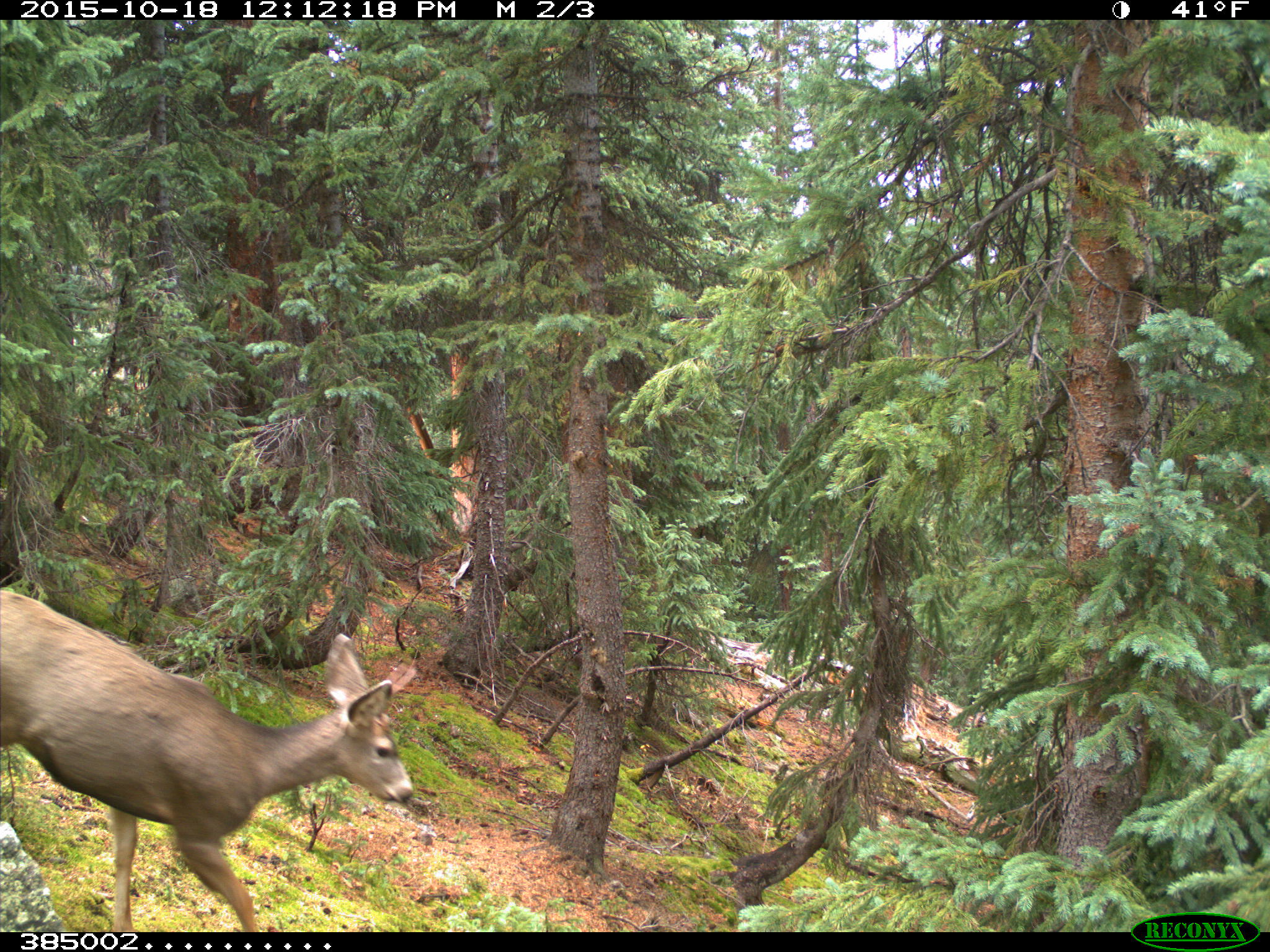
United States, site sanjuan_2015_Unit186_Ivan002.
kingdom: Animalia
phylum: Chordata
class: Mammalia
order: Artiodactyla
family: Cervidae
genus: Odocoileus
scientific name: Odocoileus hemionus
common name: mule deer